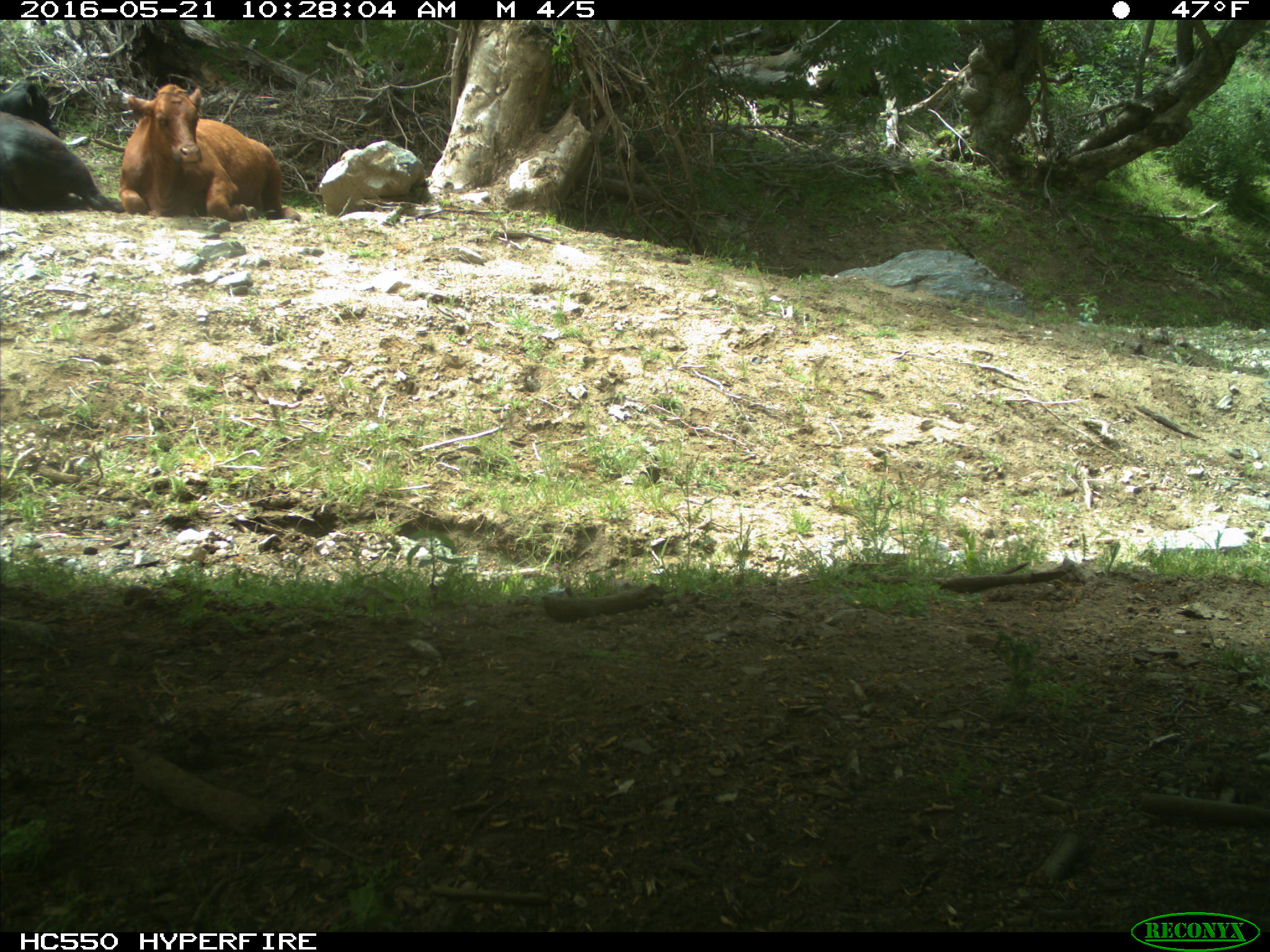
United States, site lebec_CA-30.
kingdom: Animalia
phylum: Chordata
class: Mammalia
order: Artiodactyla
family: Bovidae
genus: Bos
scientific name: Bos taurus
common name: domestic cow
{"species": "Bos taurus (domestic cow)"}